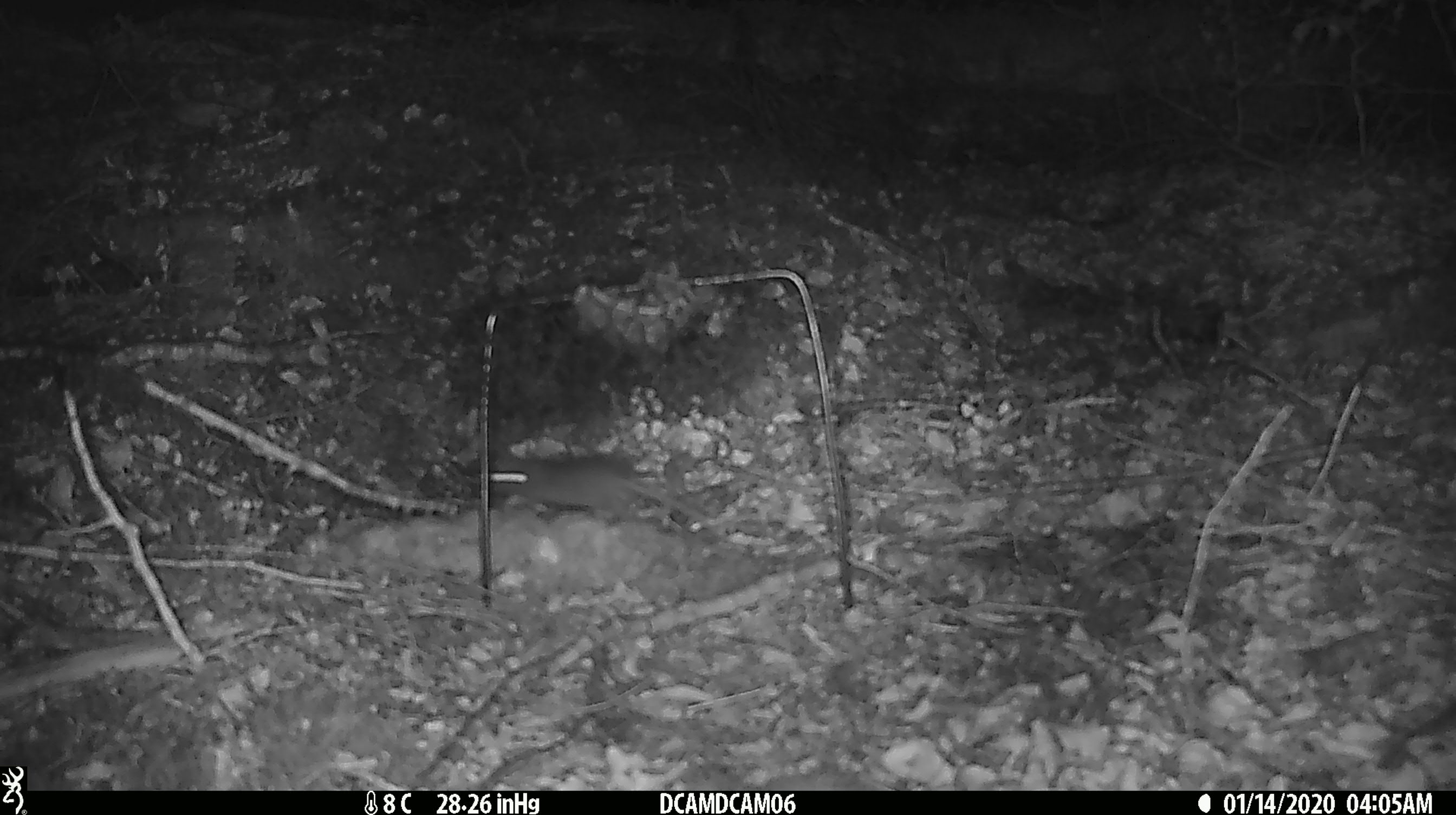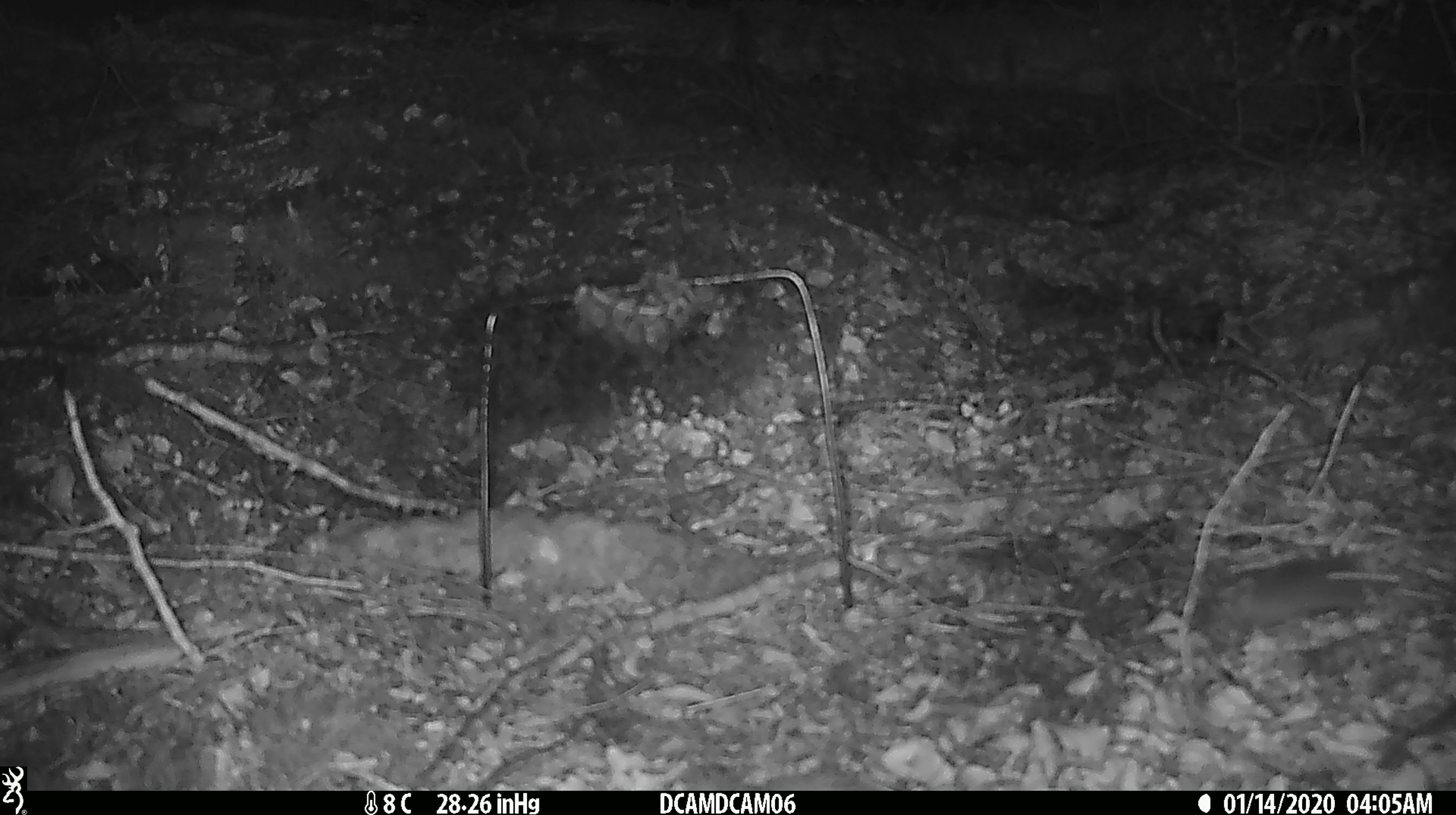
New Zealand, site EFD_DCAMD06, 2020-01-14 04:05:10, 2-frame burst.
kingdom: Animalia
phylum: Chordata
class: Mammalia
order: Rodentia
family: Muridae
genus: Mus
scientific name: Mus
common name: mouse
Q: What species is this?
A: Mouse (Mus).